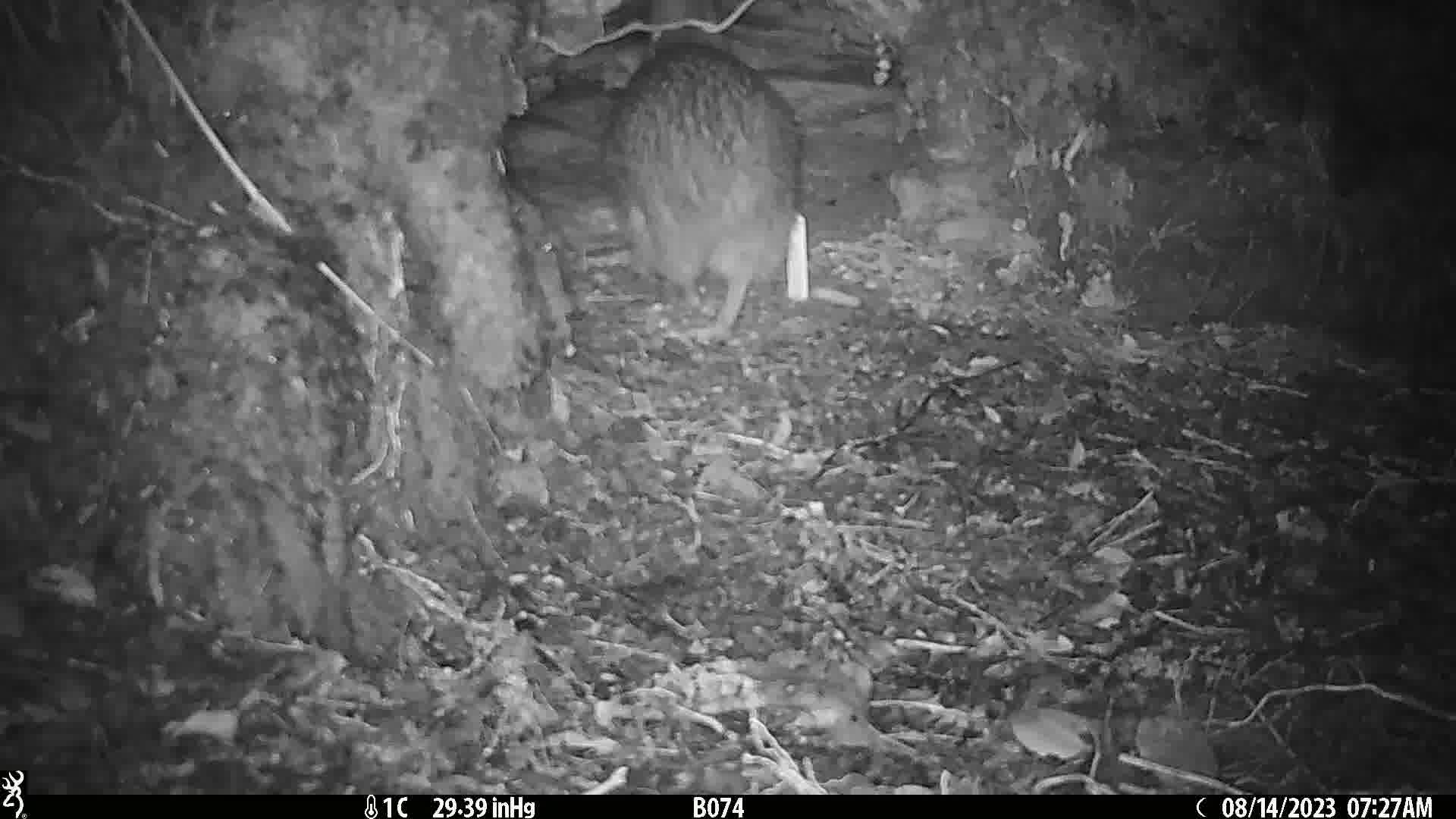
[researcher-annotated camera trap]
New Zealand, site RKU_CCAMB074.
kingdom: Animalia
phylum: Chordata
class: Aves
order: Apterygiformes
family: Apterygidae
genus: Apteryx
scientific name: Apteryx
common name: kiwi